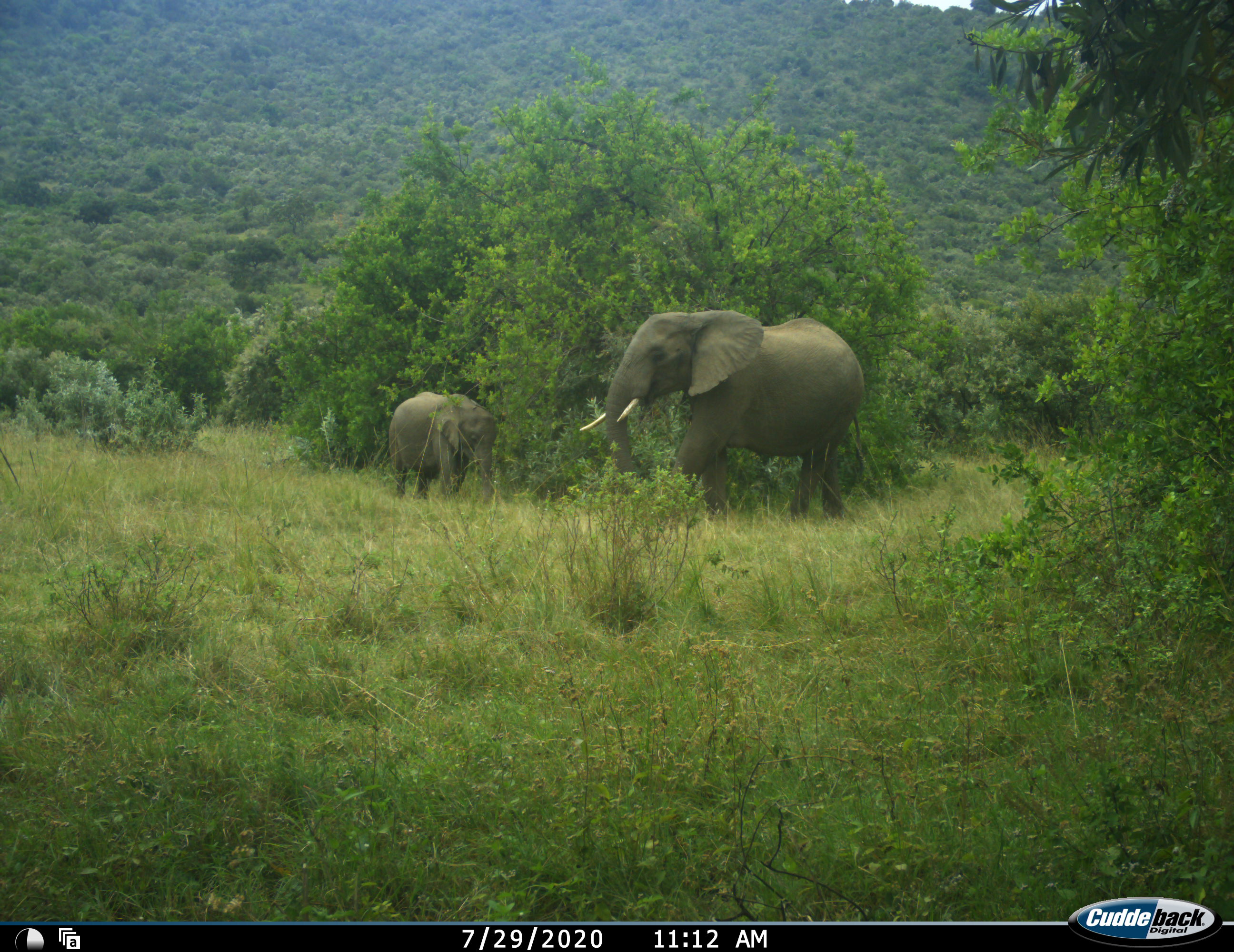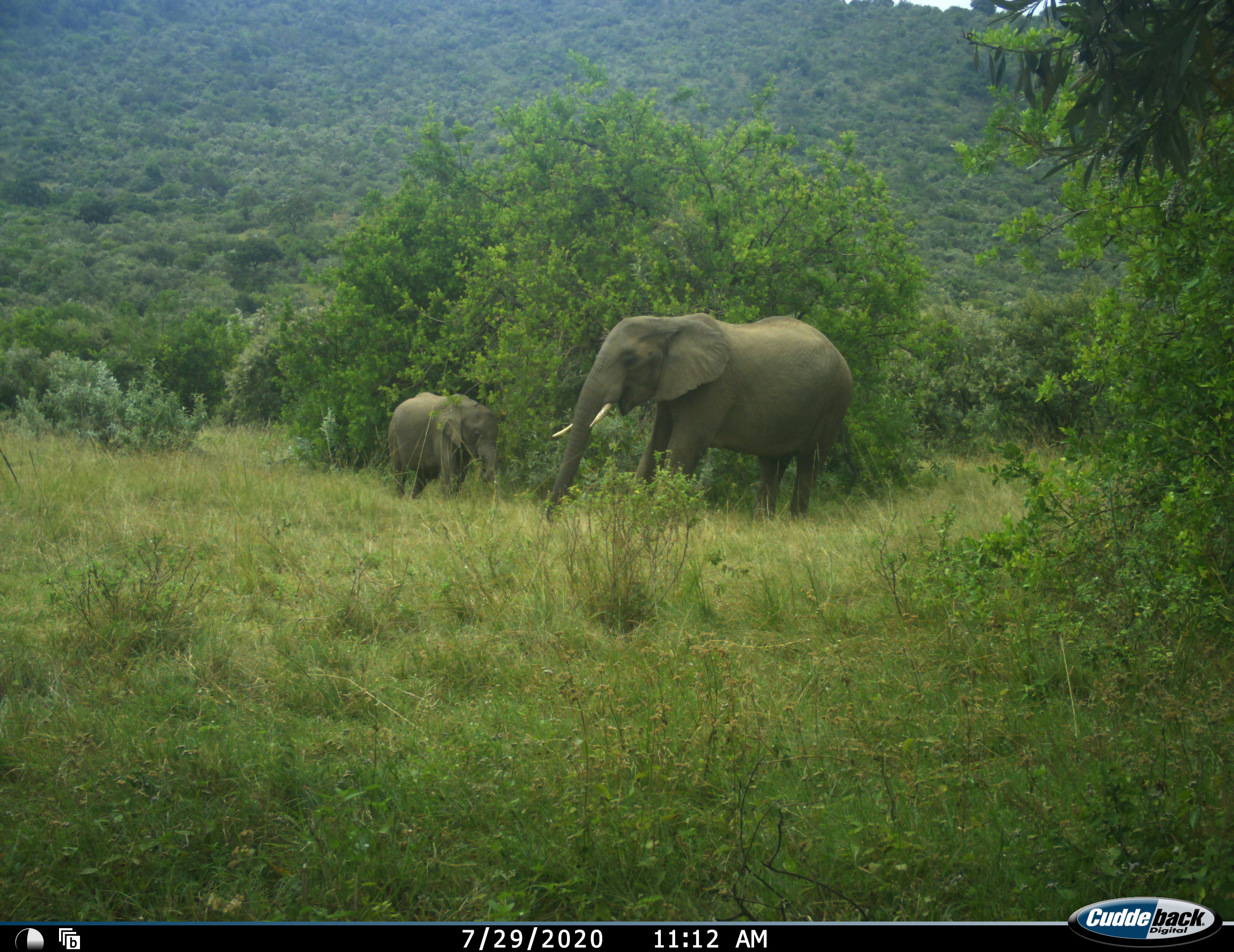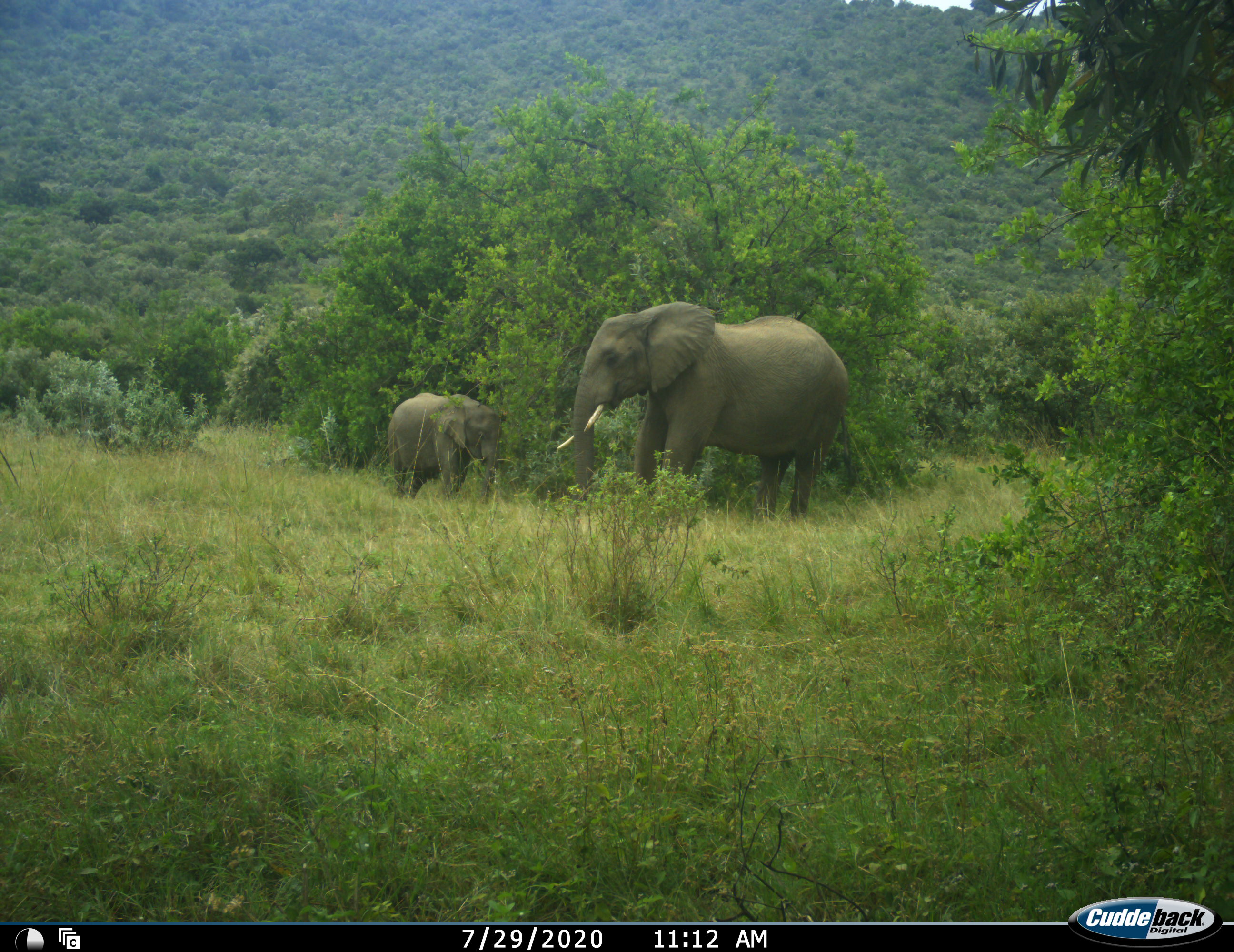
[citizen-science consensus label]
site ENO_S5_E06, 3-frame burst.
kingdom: Animalia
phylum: Chordata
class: Mammalia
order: Proboscidea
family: Elephantidae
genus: Loxodonta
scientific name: Loxodonta africana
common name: african bush elephant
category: elephant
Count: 2.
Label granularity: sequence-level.